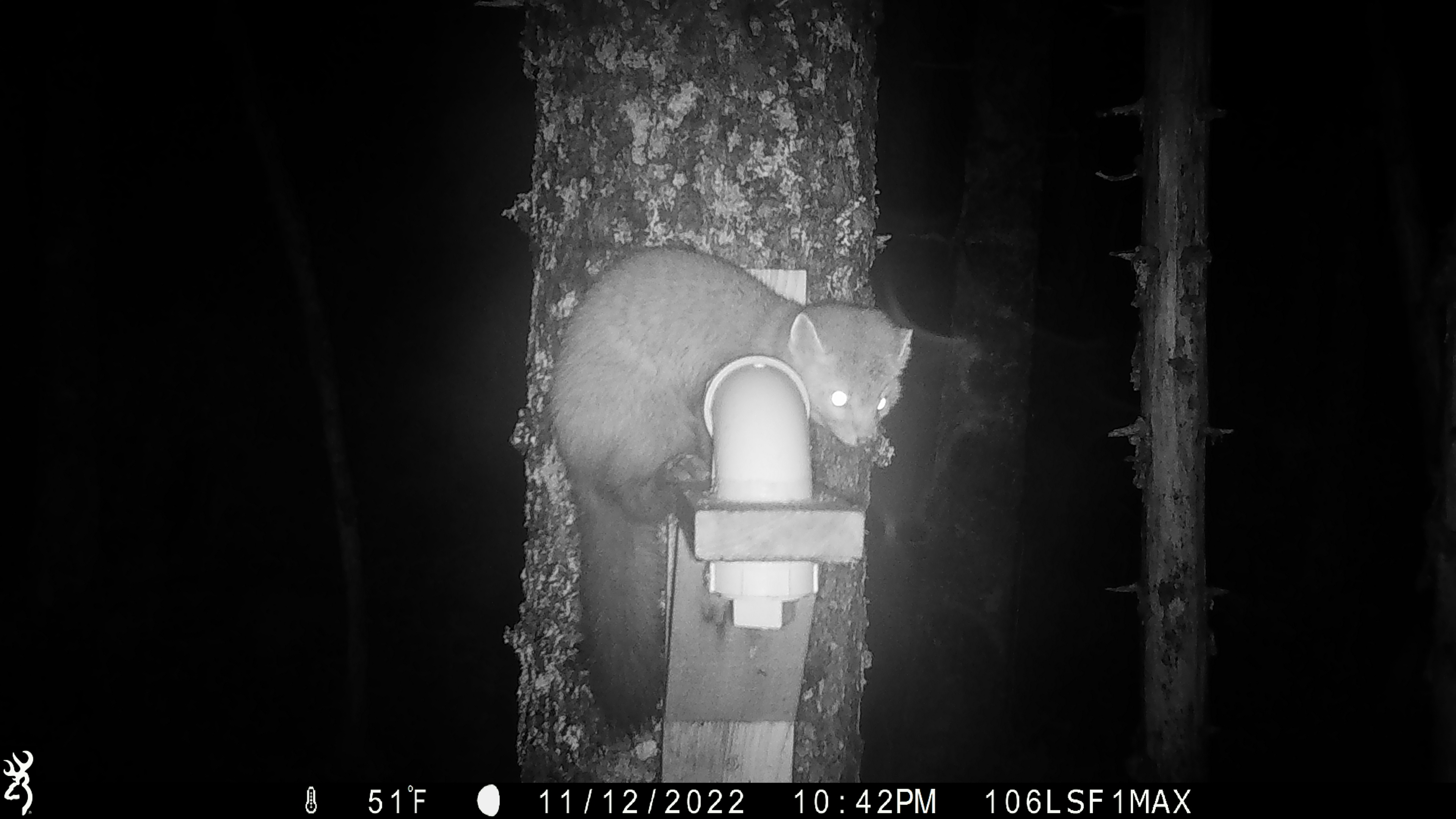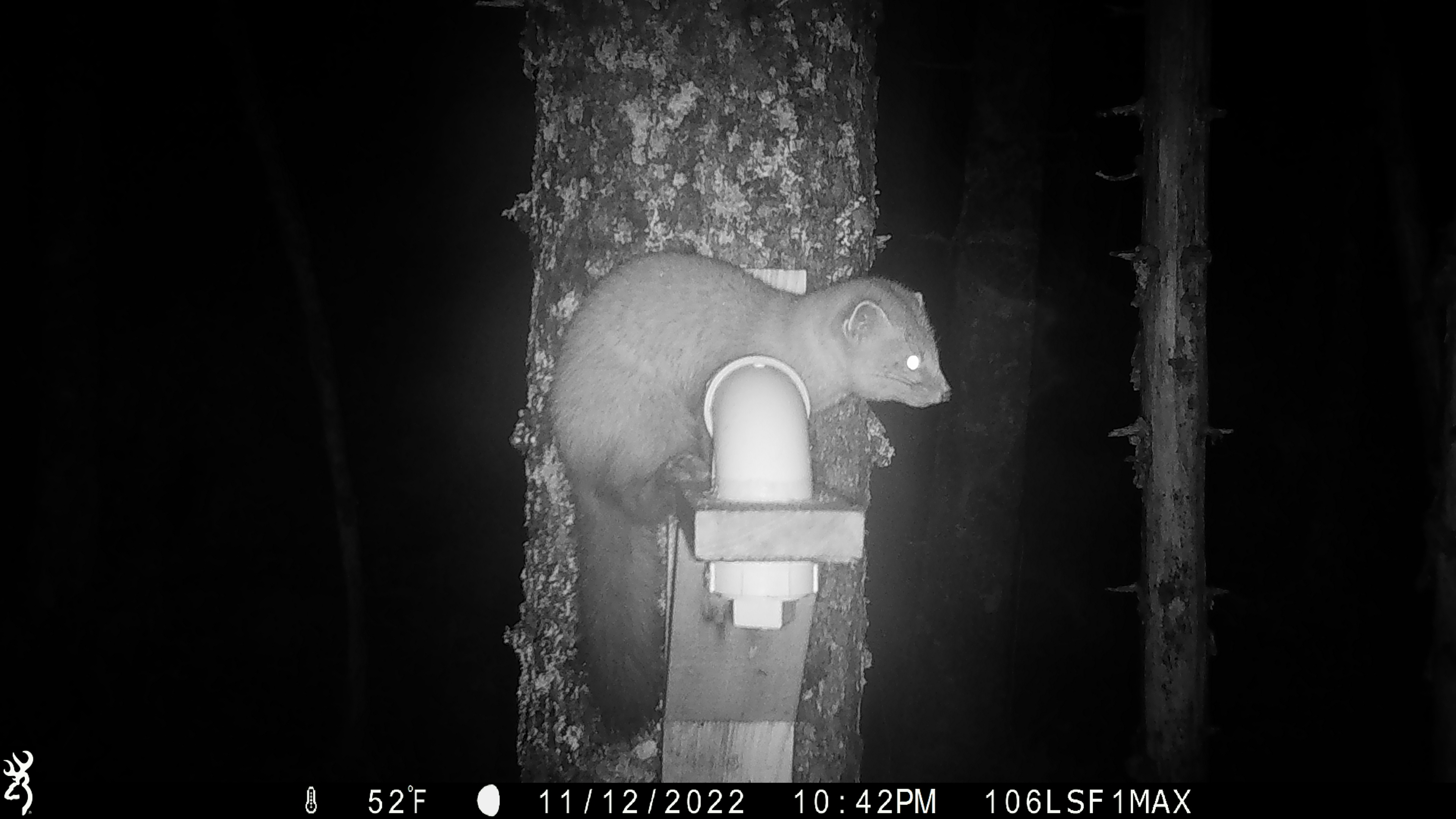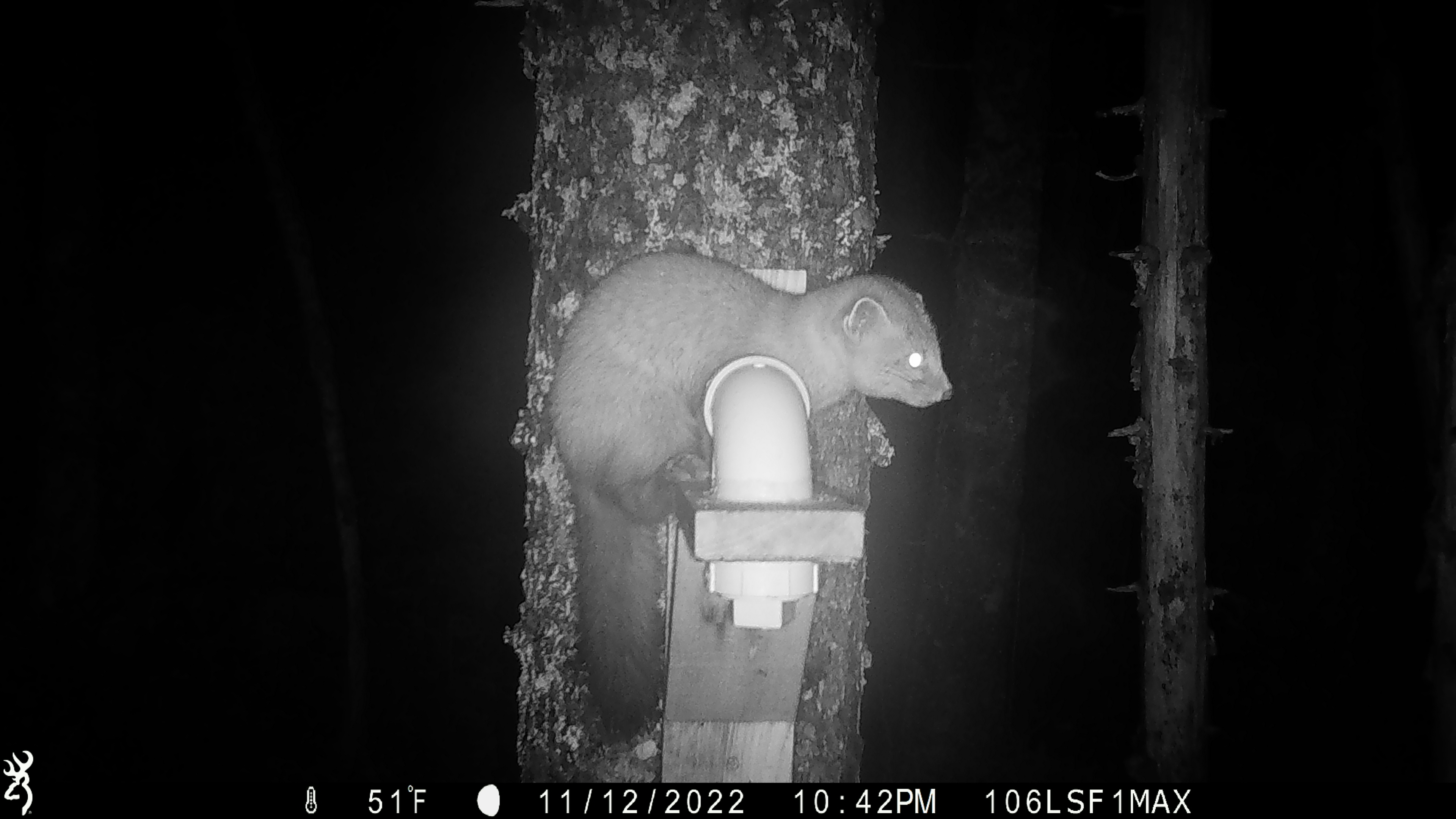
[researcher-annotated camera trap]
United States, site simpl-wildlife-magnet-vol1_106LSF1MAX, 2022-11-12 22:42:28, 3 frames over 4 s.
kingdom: Animalia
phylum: Chordata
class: Mammalia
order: Carnivora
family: Mustelidae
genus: Martes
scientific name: Martes americana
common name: american marten